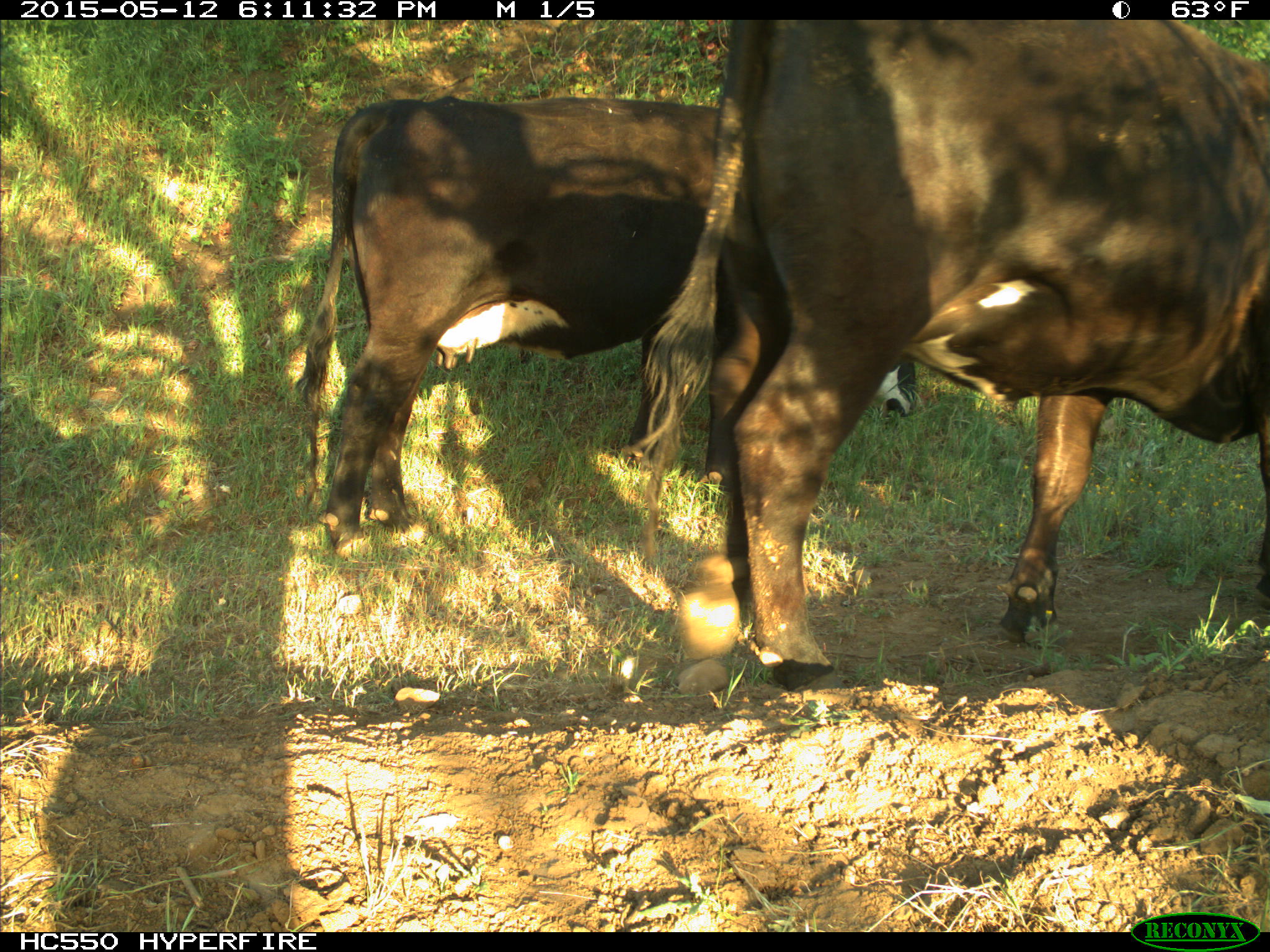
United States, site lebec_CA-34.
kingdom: Animalia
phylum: Chordata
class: Mammalia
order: Artiodactyla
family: Bovidae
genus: Bos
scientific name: Bos taurus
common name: domestic cow